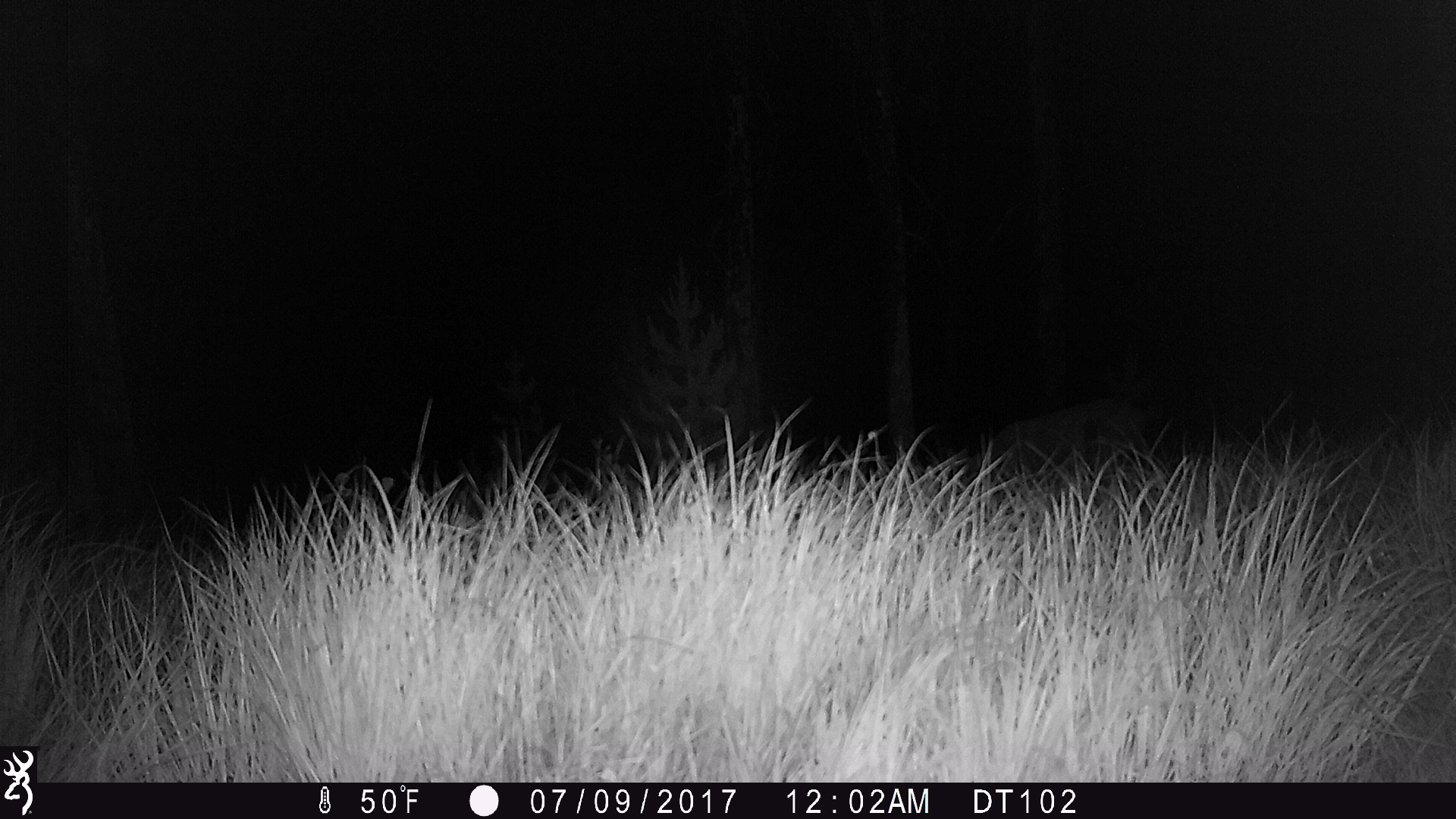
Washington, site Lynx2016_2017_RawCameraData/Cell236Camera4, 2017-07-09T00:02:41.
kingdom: Animalia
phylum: Chordata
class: Mammalia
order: Artiodactyla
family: Cervidae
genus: Odocoileus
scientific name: Odocoileus hemionus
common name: mule deer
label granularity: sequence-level